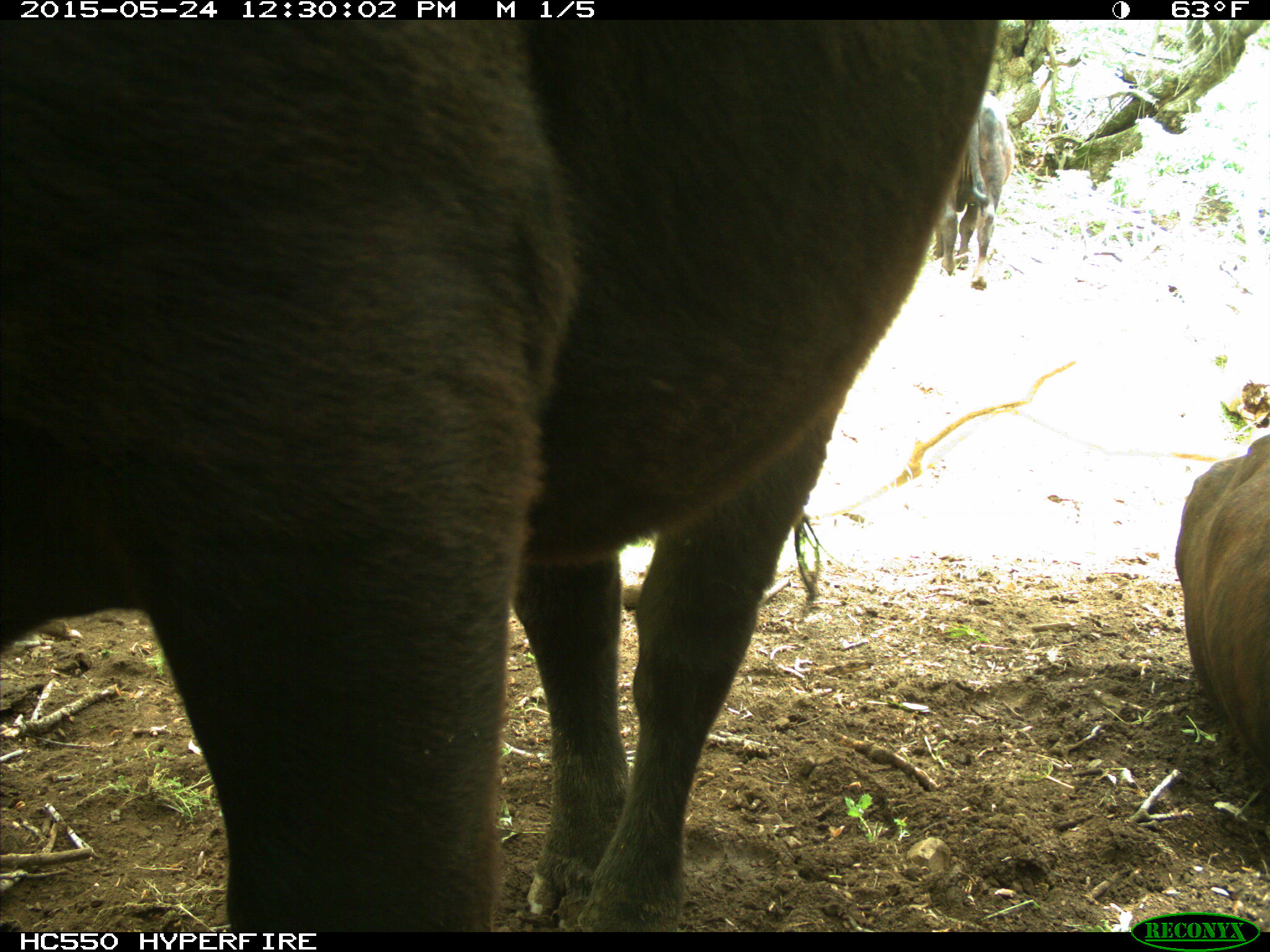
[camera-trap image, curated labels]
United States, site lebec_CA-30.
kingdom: Animalia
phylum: Chordata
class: Mammalia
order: Artiodactyla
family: Bovidae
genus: Bos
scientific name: Bos taurus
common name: domestic cow